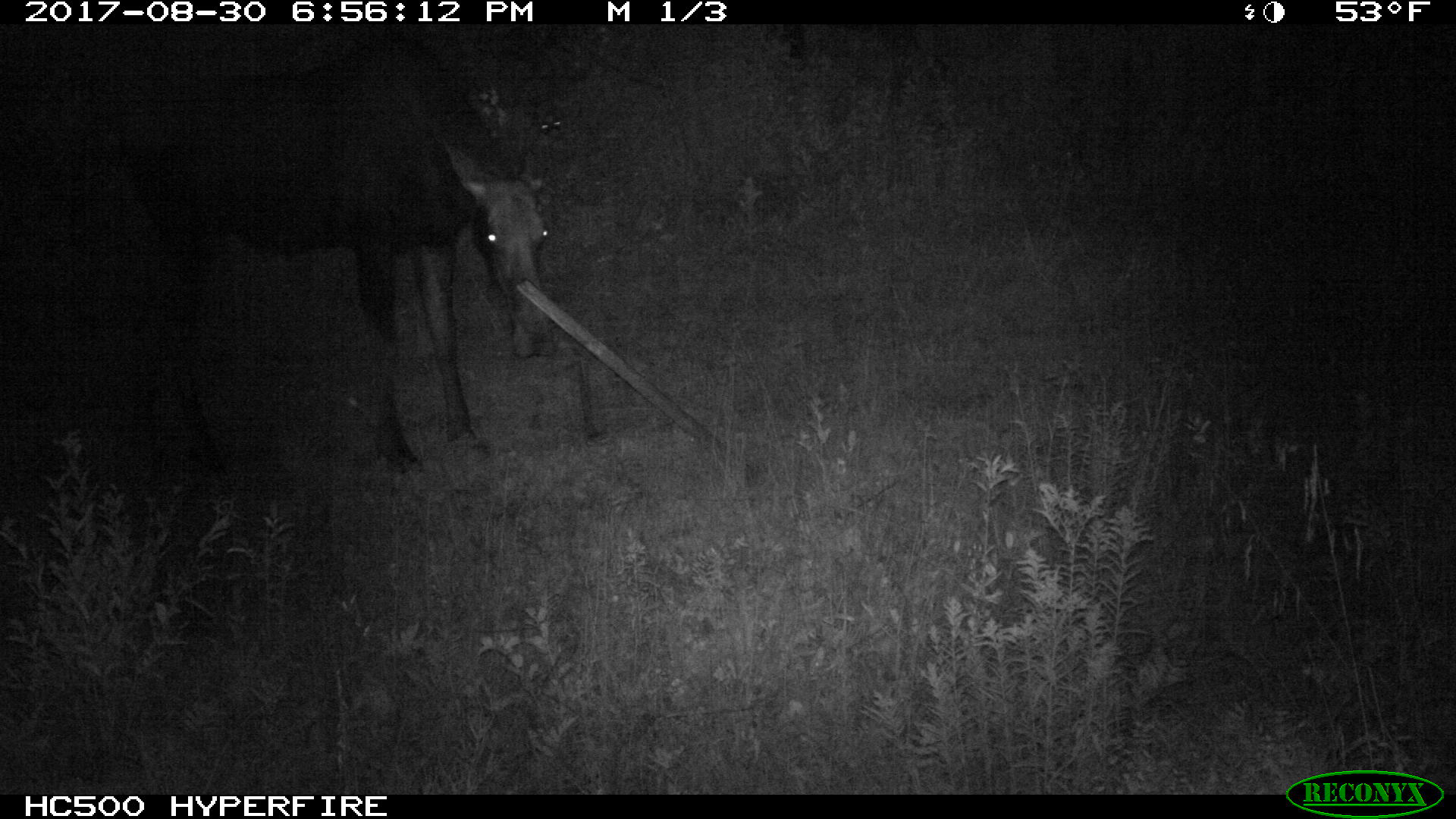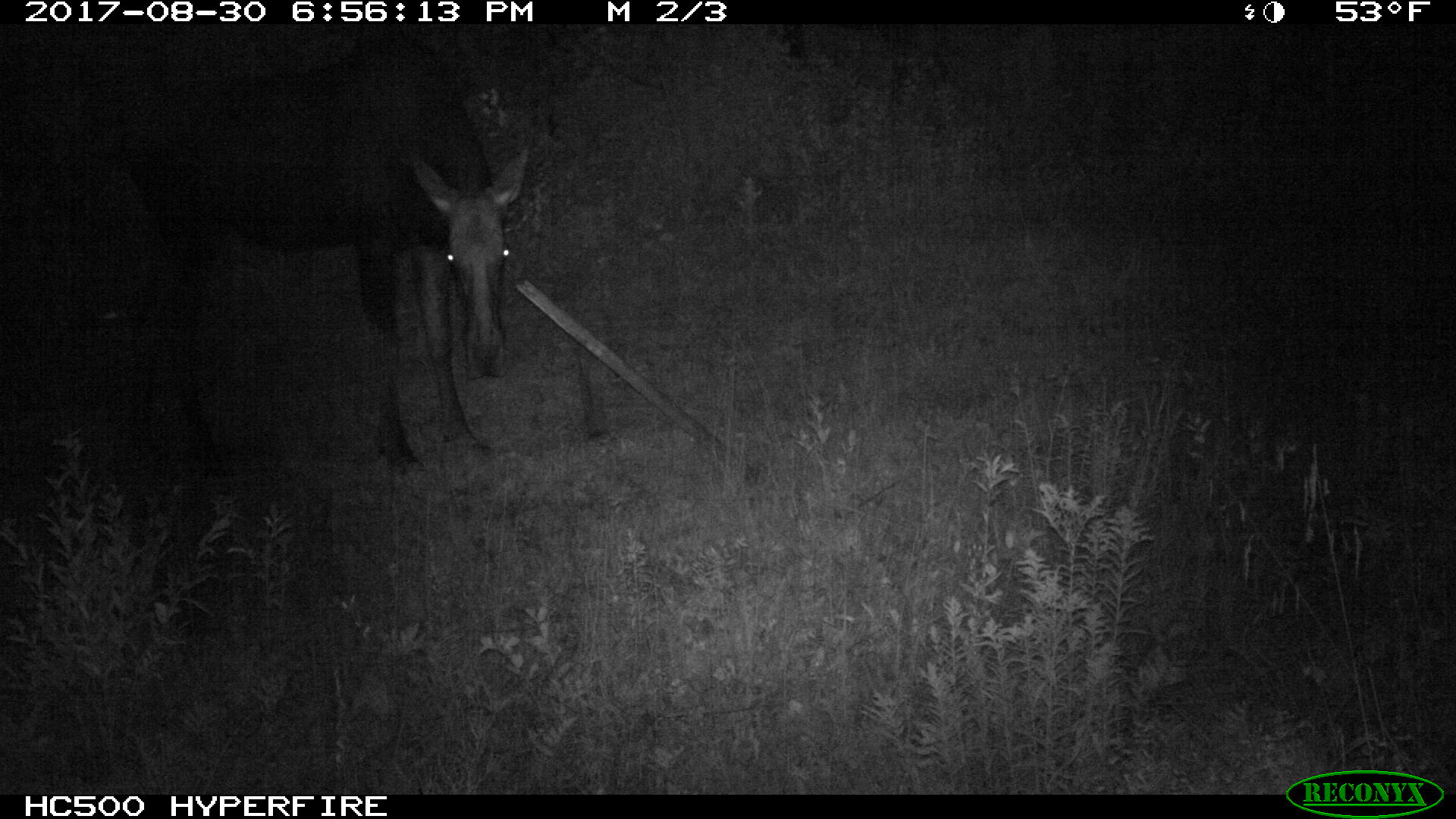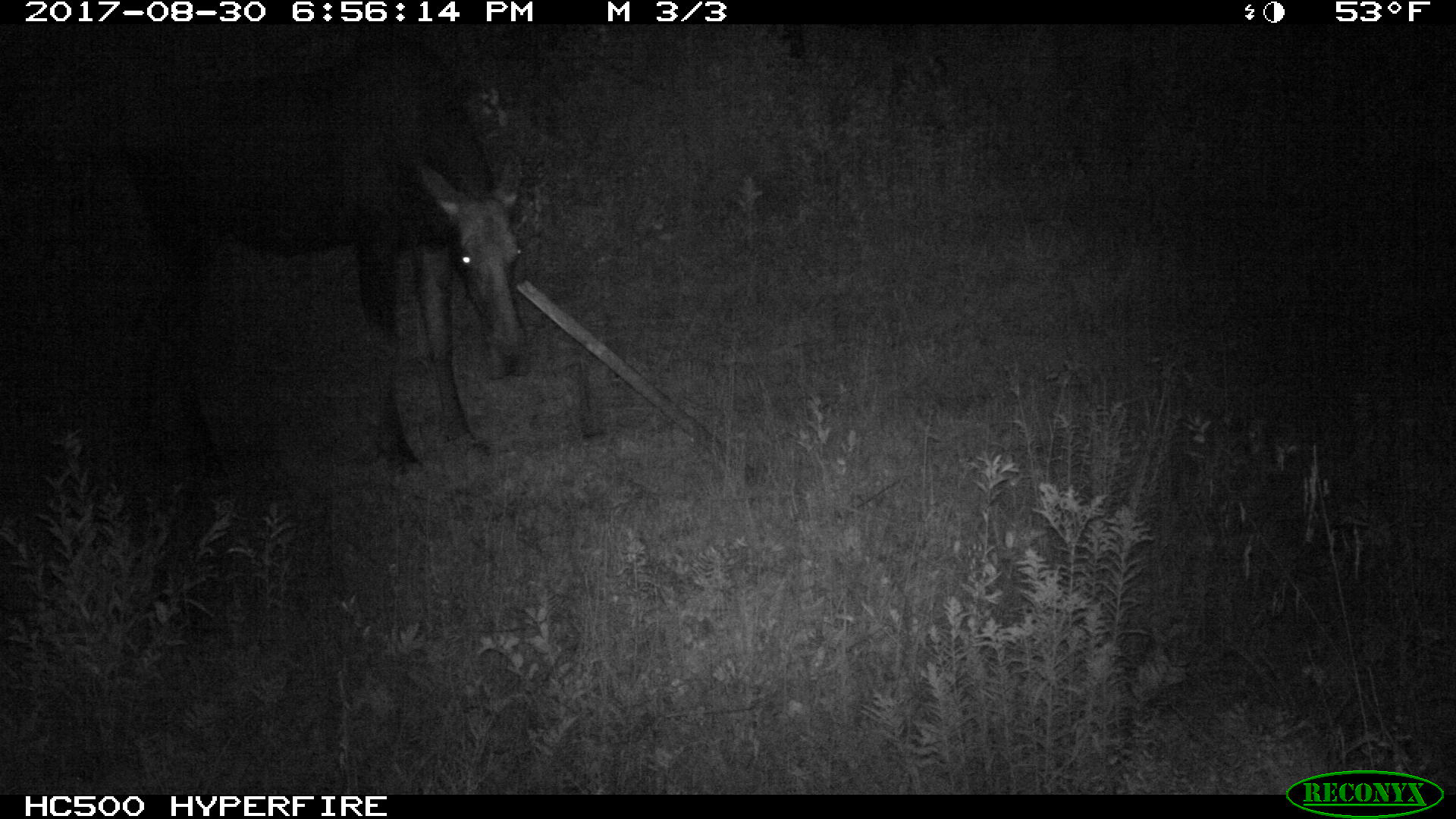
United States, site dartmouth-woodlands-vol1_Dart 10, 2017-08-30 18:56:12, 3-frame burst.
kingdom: Animalia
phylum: Chordata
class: Mammalia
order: Artiodactyla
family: Cervidae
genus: Alces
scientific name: Alces alces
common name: moose